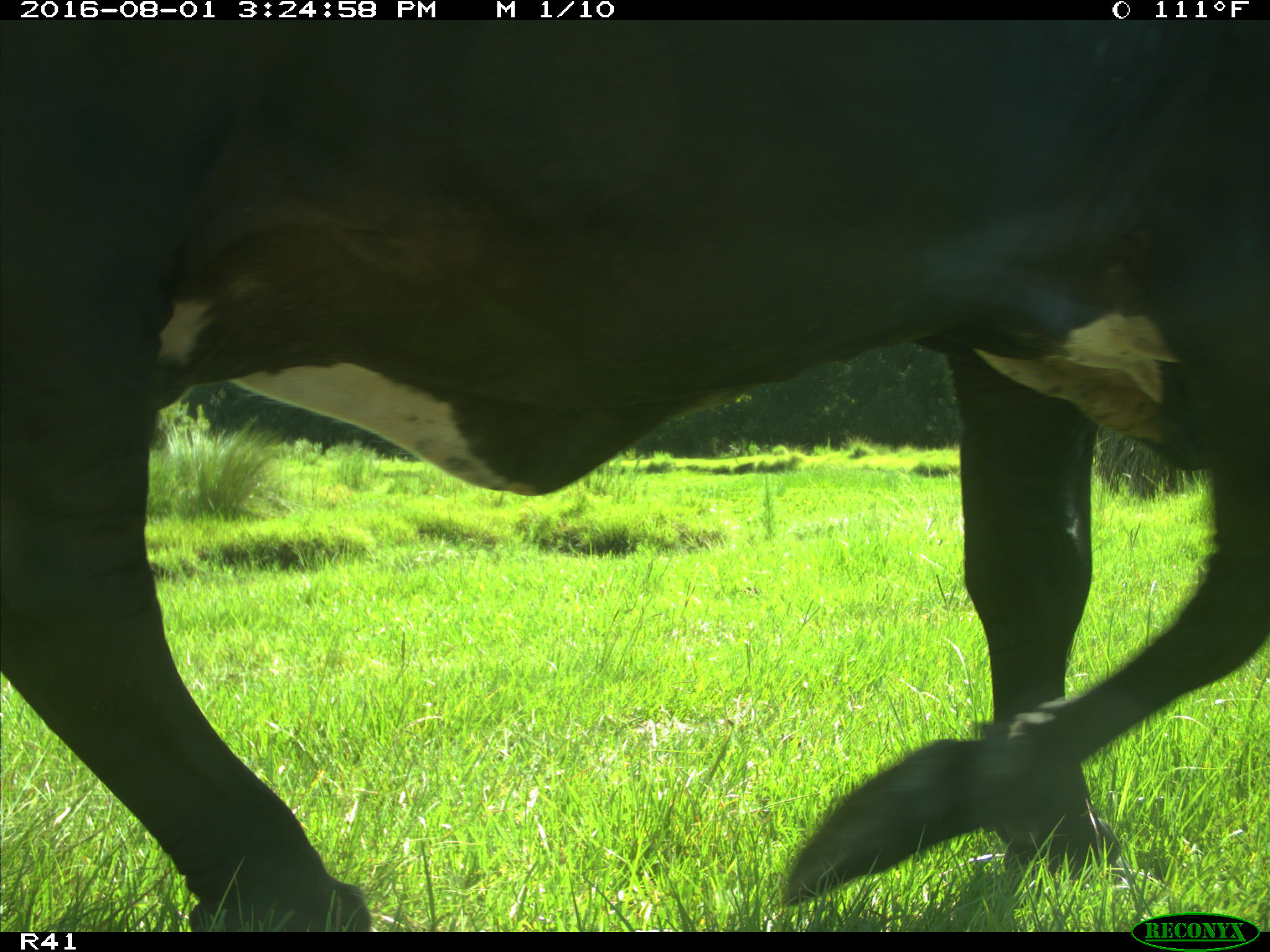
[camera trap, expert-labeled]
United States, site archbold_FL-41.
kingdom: Animalia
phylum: Chordata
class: Mammalia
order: Artiodactyla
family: Bovidae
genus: Bos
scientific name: Bos taurus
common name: domestic cow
Bos taurus (domestic cow).